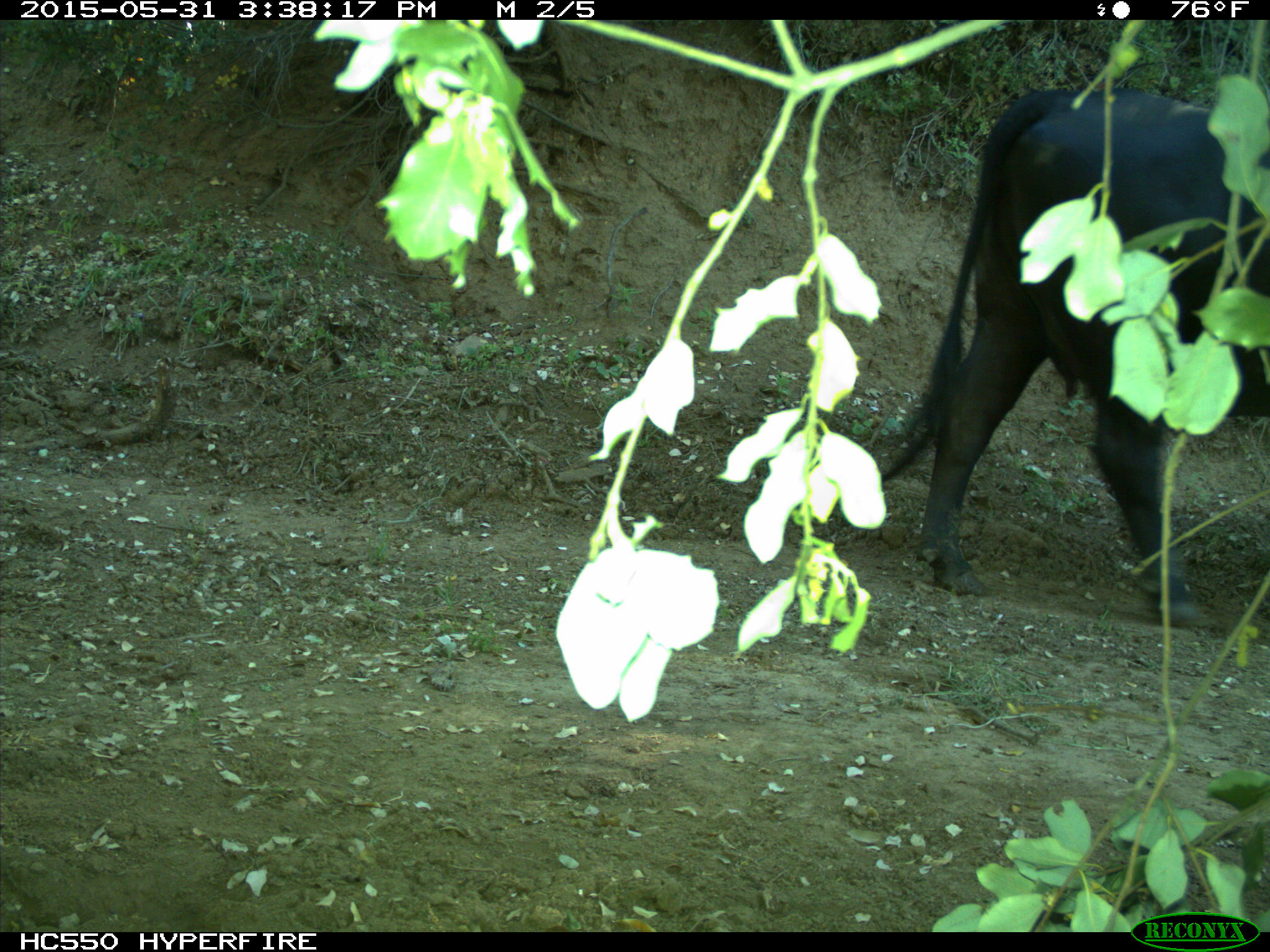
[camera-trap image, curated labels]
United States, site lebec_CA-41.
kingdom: Animalia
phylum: Chordata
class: Mammalia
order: Artiodactyla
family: Bovidae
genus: Bos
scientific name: Bos taurus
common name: domestic cow